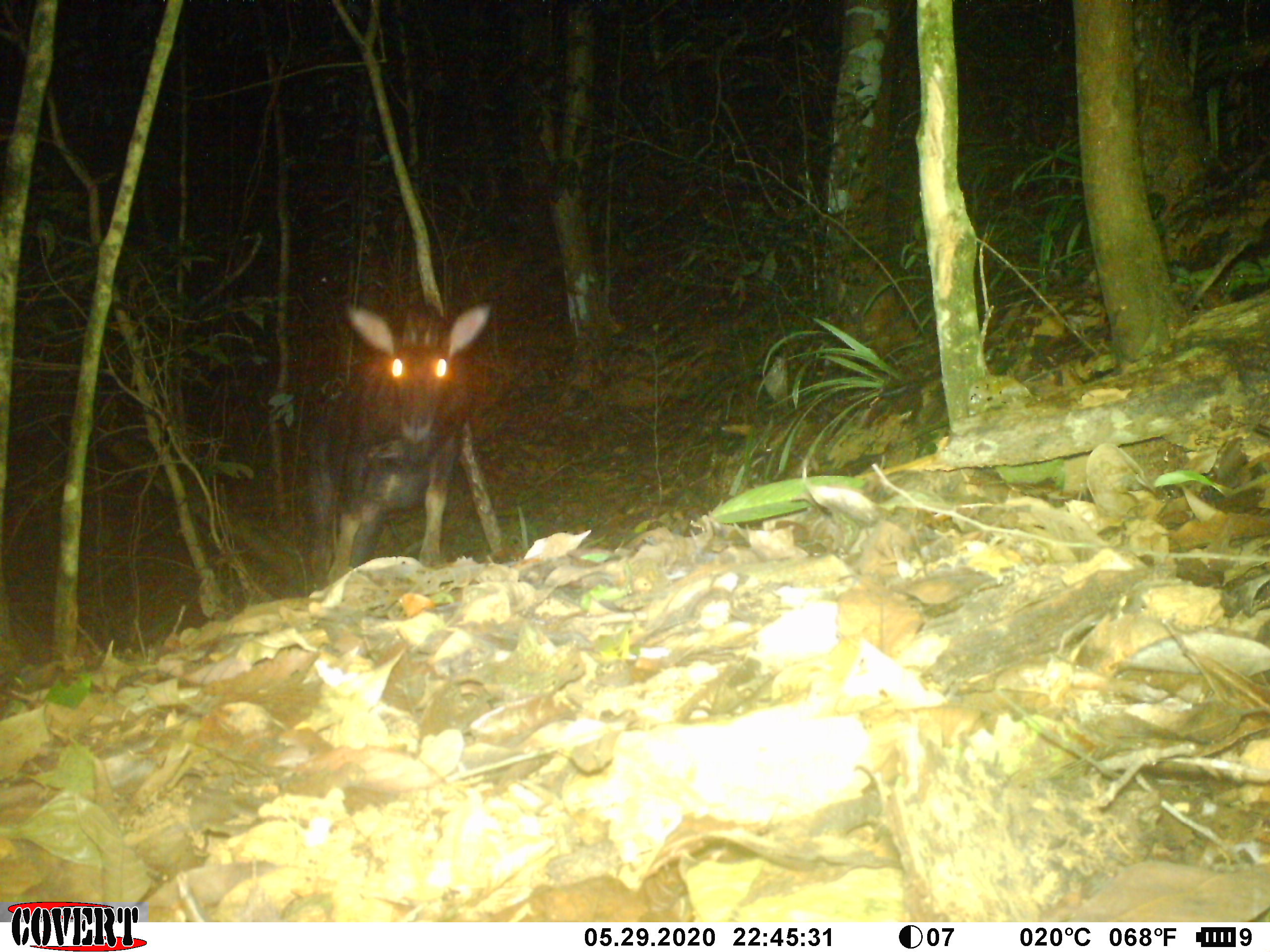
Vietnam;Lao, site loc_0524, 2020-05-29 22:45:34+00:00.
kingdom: Animalia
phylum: Chordata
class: Mammalia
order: Artiodactyla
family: Bovidae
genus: Capricornis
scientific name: Capricornis sumatraensis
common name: chinese serow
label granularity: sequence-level